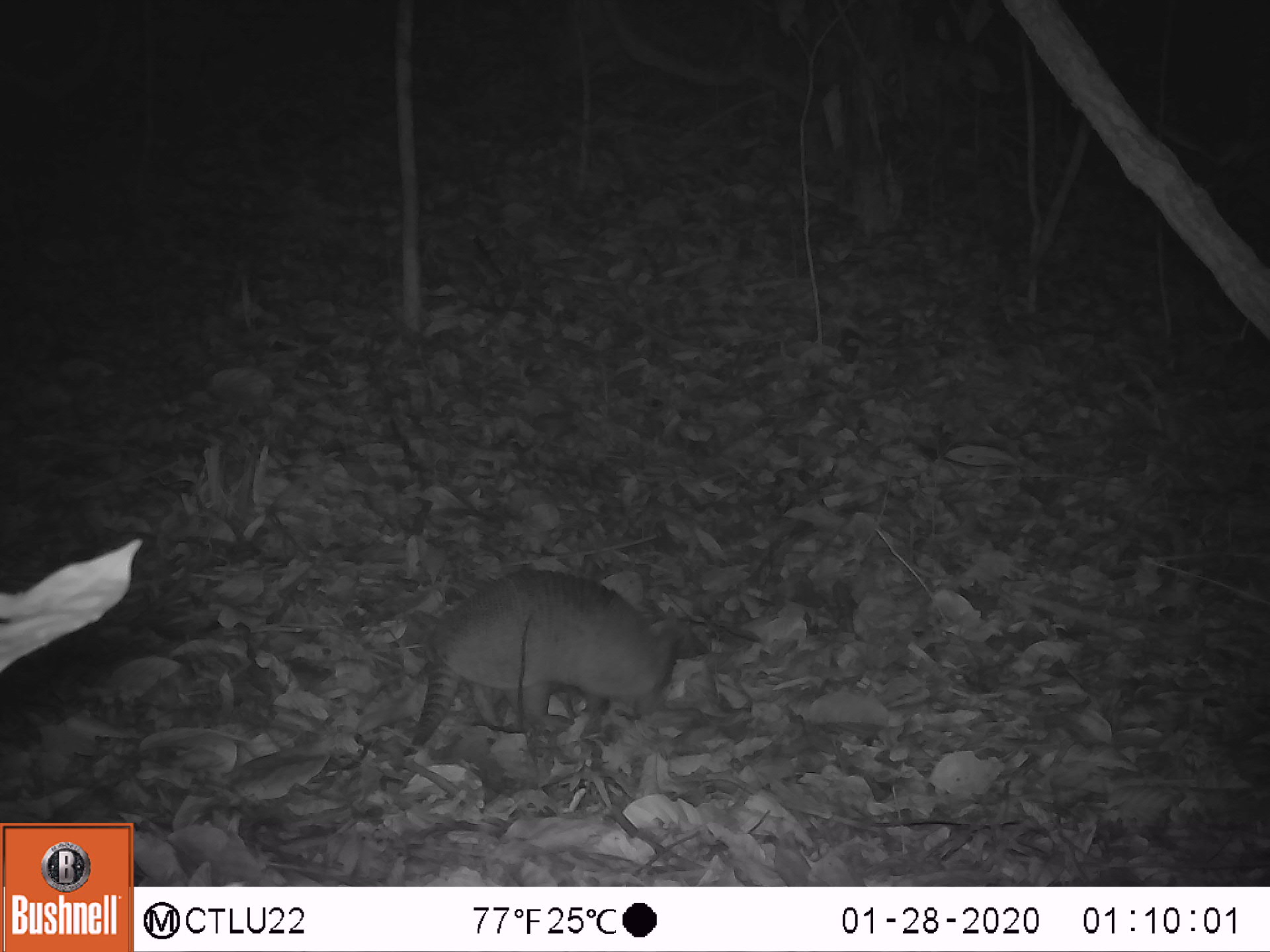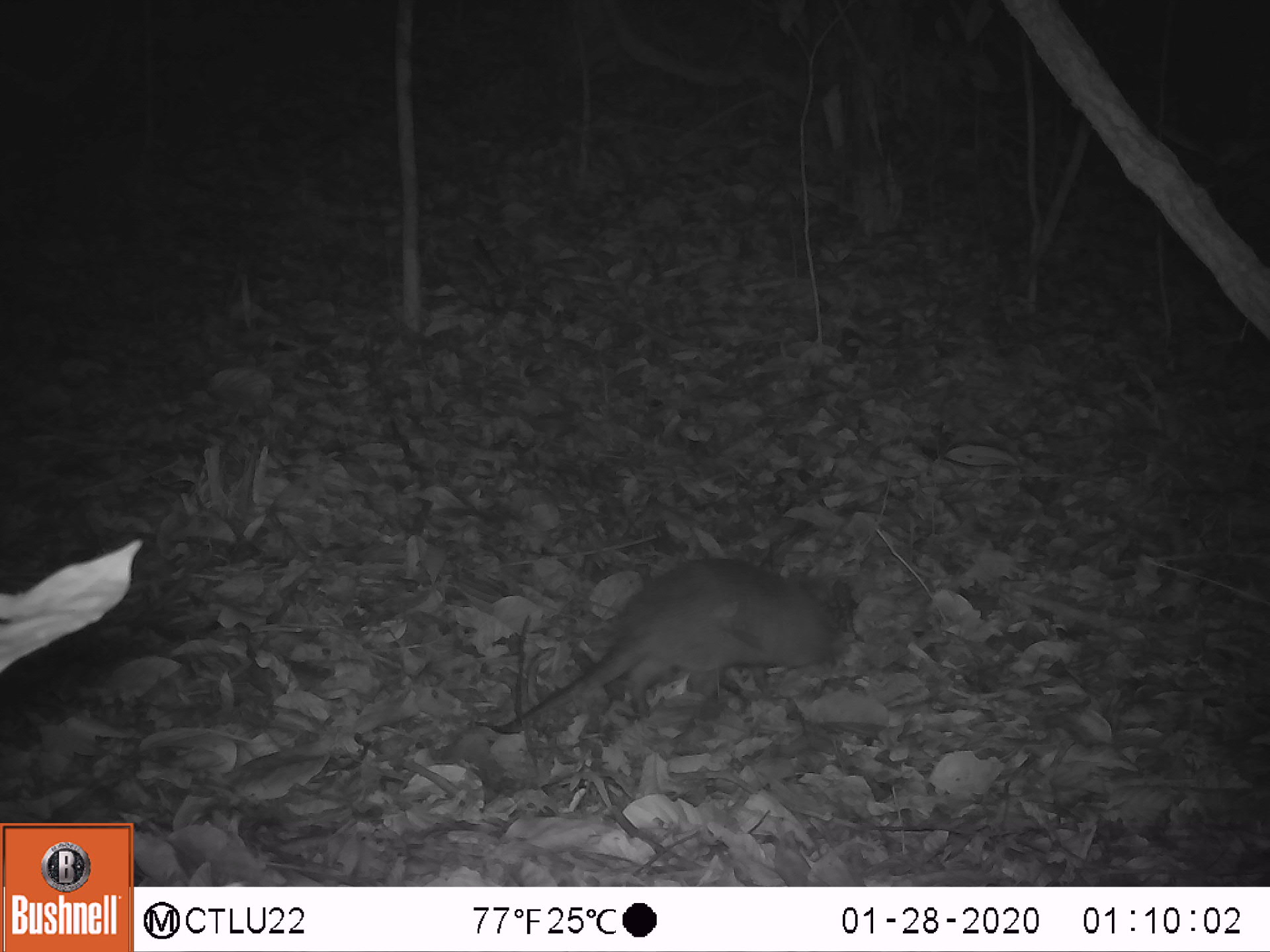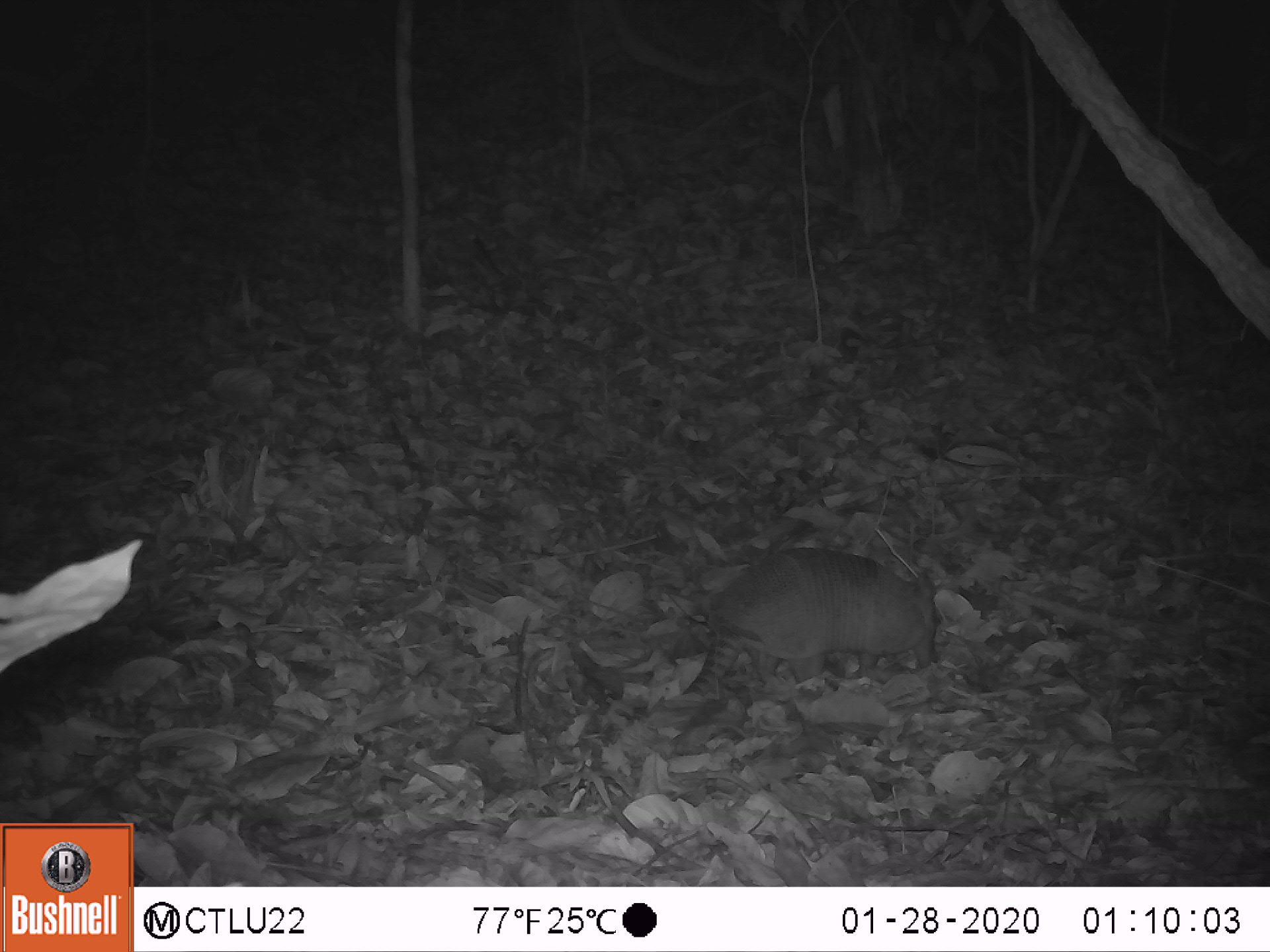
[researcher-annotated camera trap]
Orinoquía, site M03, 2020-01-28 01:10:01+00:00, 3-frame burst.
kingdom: Animalia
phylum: Chordata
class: Mammalia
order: Cingulata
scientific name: Cingulata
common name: armadillo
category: unknown armadillo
Unknown armadillo (armadillo) (Cingulata).